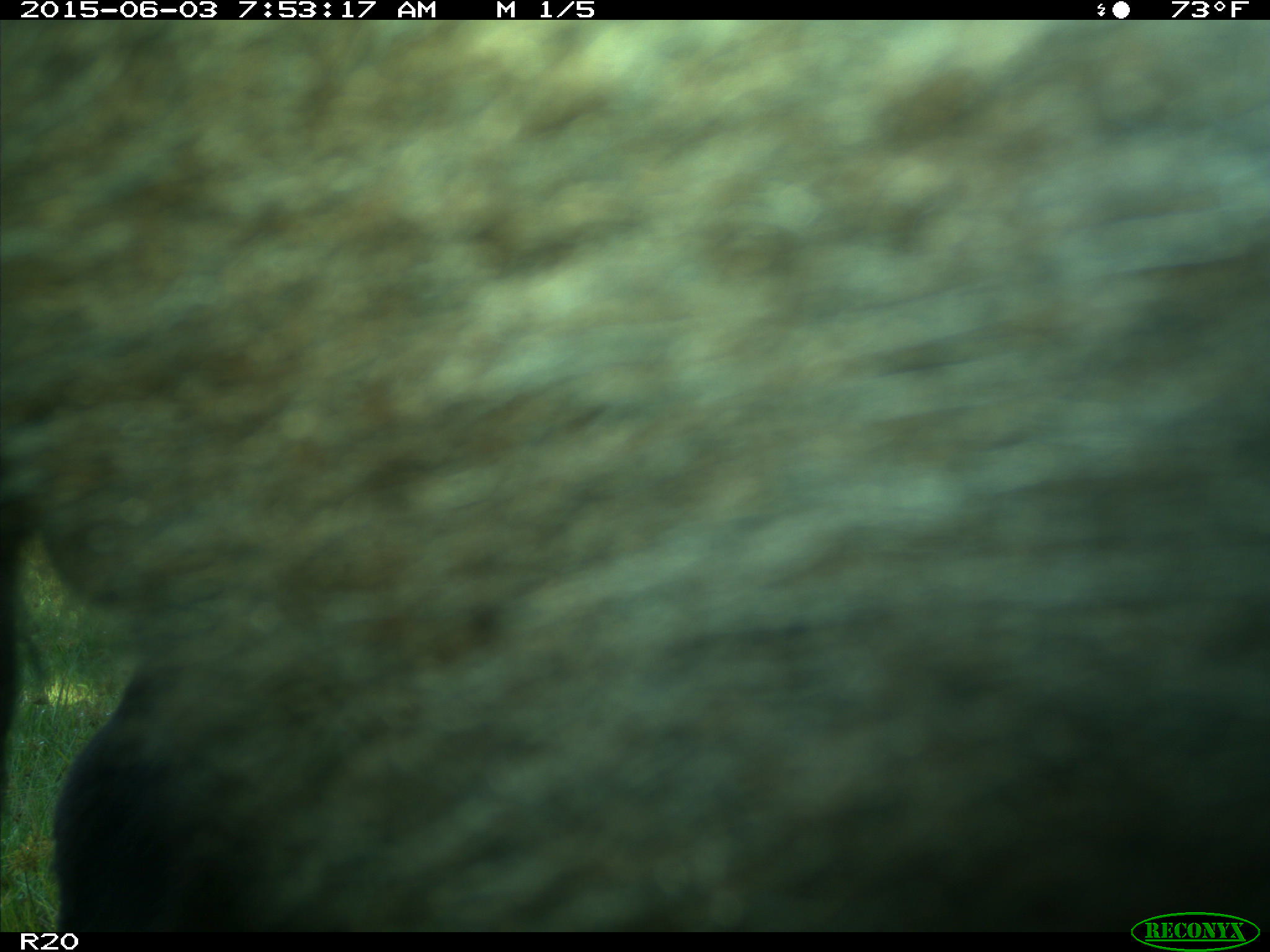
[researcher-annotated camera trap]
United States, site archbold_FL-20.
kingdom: Animalia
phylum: Chordata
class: Mammalia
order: Artiodactyla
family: Bovidae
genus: Bos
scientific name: Bos taurus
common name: domestic cow